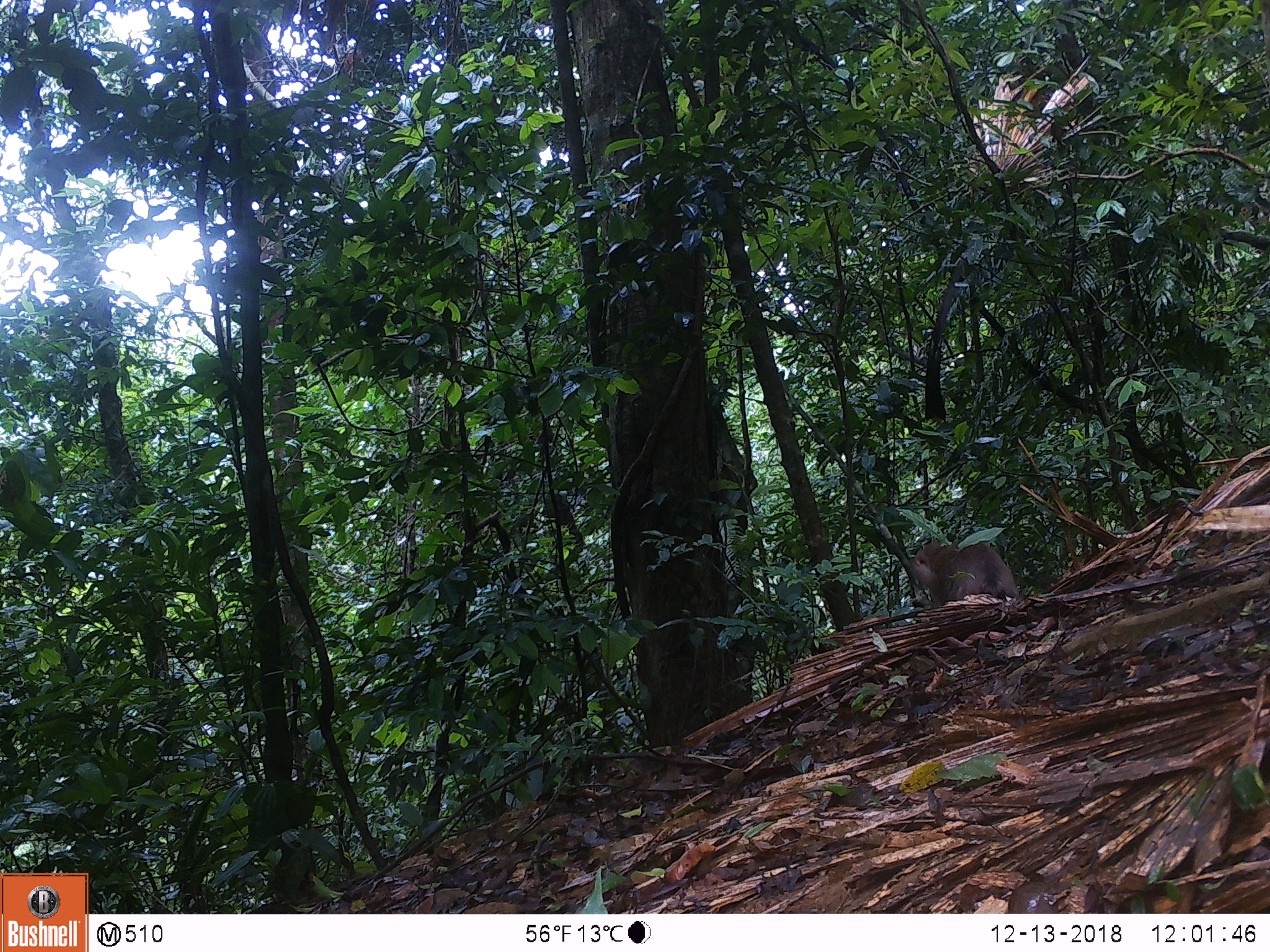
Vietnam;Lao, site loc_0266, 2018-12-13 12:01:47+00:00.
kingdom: Animalia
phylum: Chordata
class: Mammalia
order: Primates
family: Cercopithecidae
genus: Macaca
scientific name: Macaca nemestrina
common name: pig-tailed macaque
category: pig tailed macaque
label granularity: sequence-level